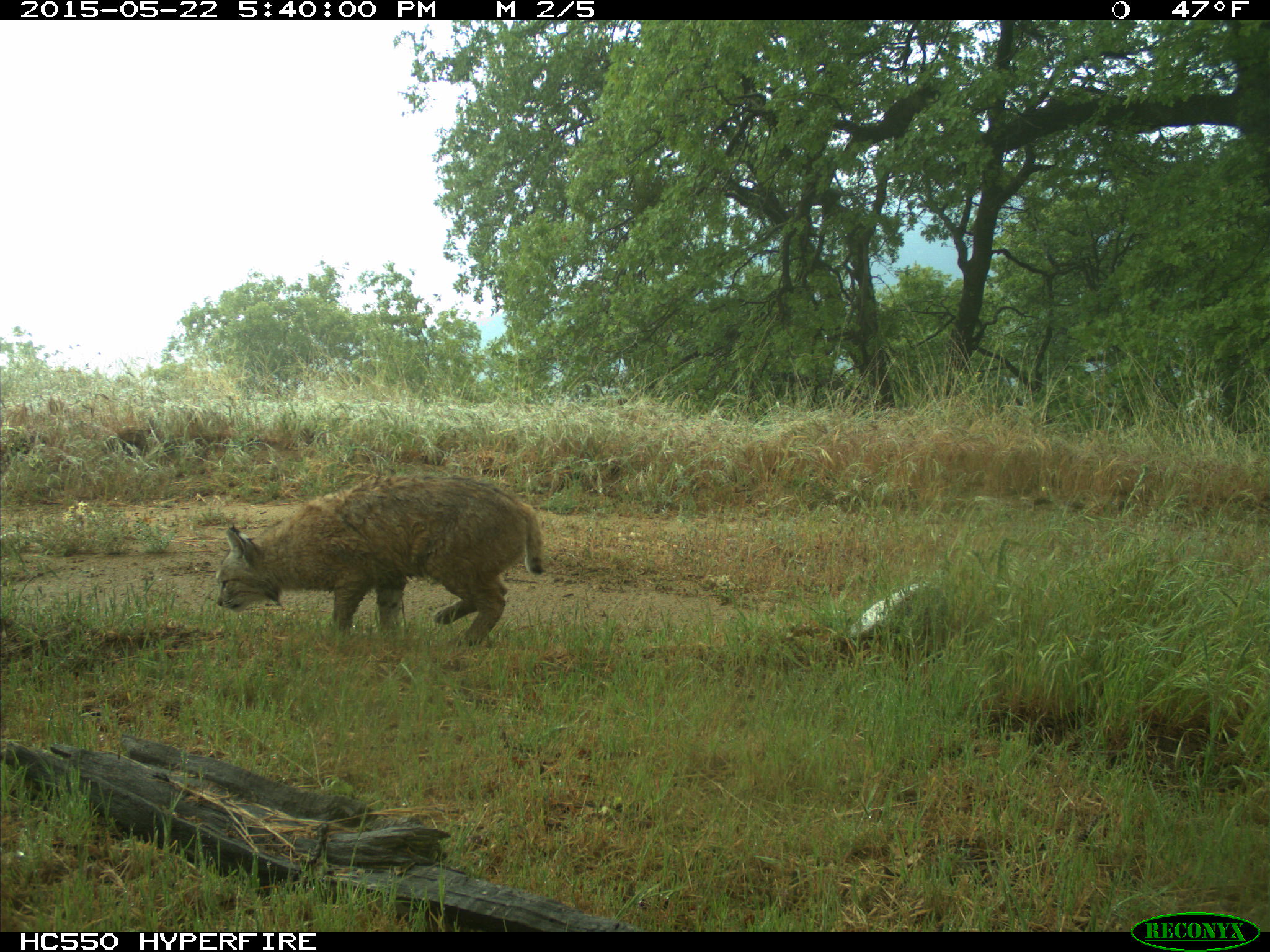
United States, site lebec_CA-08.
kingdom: Animalia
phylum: Chordata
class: Mammalia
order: Carnivora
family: Felidae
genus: Lynx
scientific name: Lynx rufus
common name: bobcat